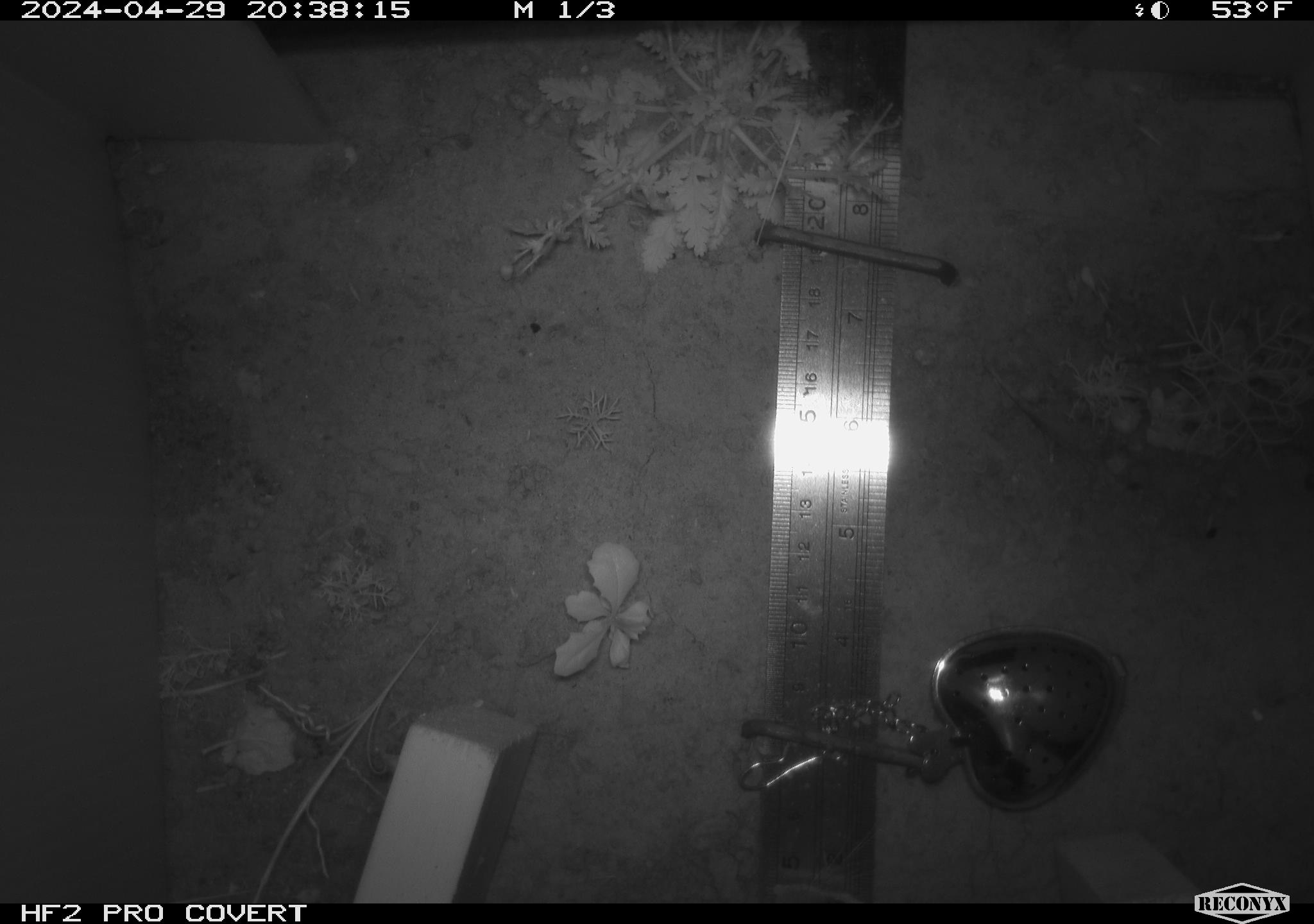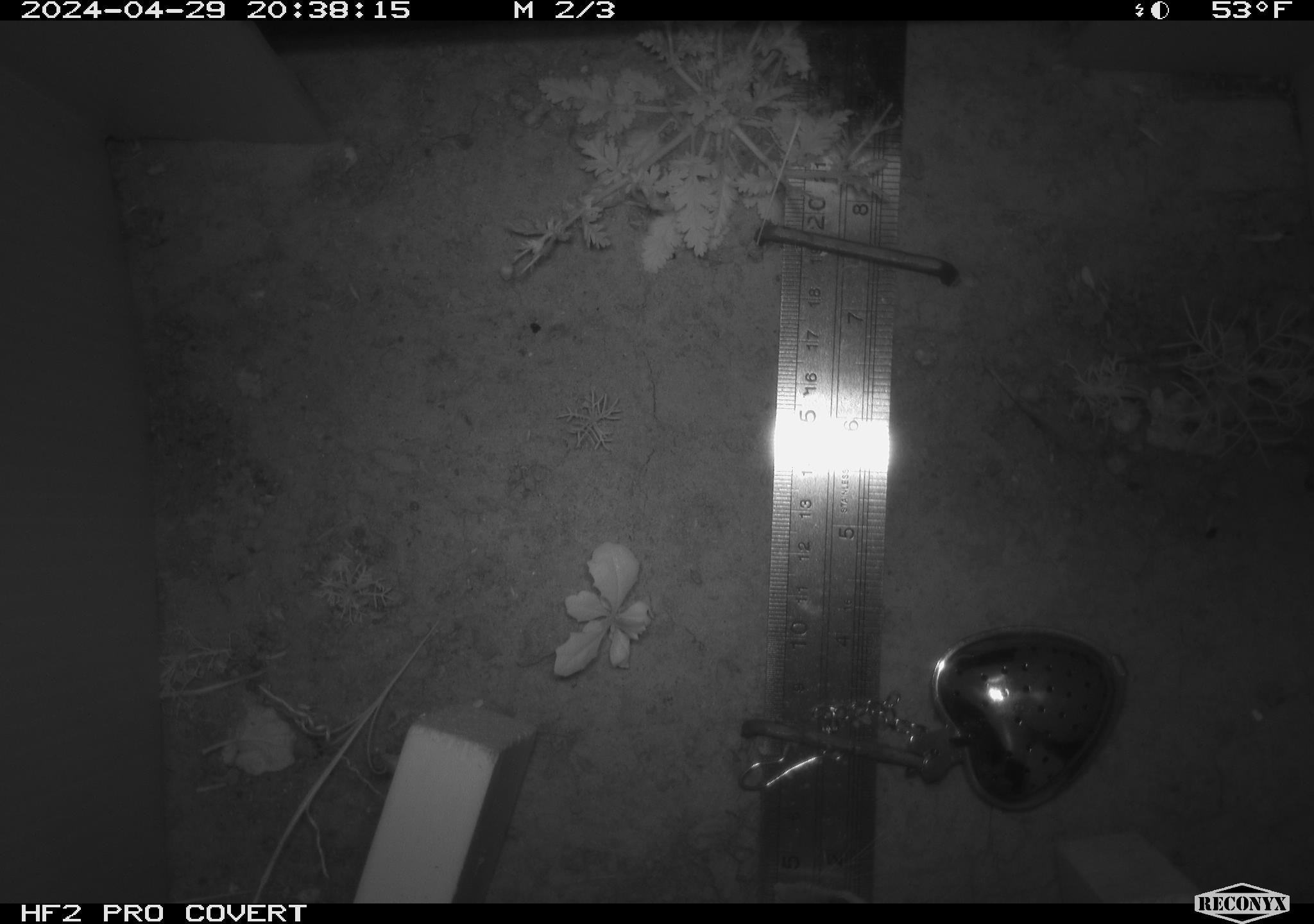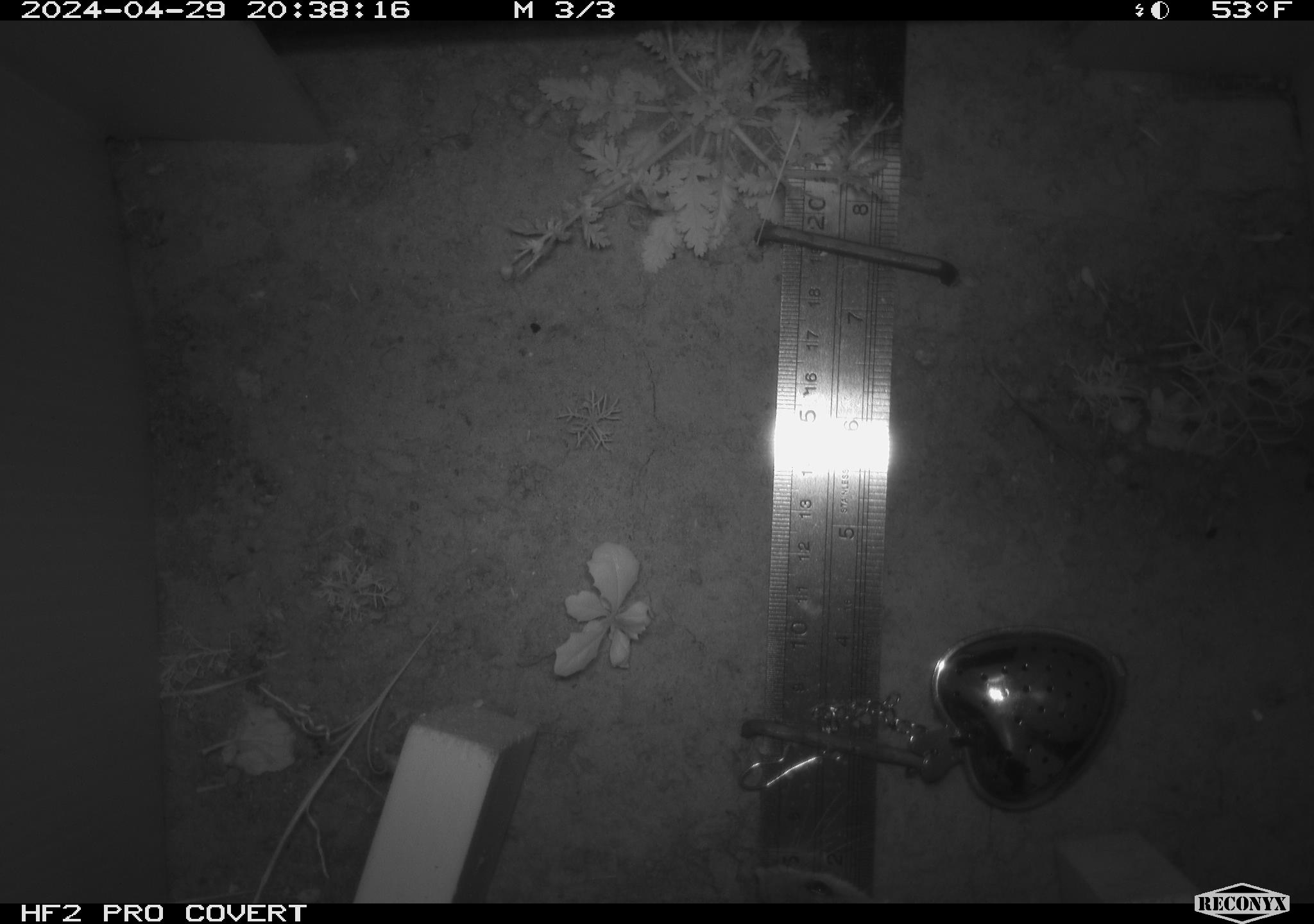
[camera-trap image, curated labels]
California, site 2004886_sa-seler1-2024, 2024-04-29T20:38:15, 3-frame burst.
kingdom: Animalia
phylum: Chordata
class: Mammalia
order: Rodentia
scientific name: Rodentia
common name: mouse species